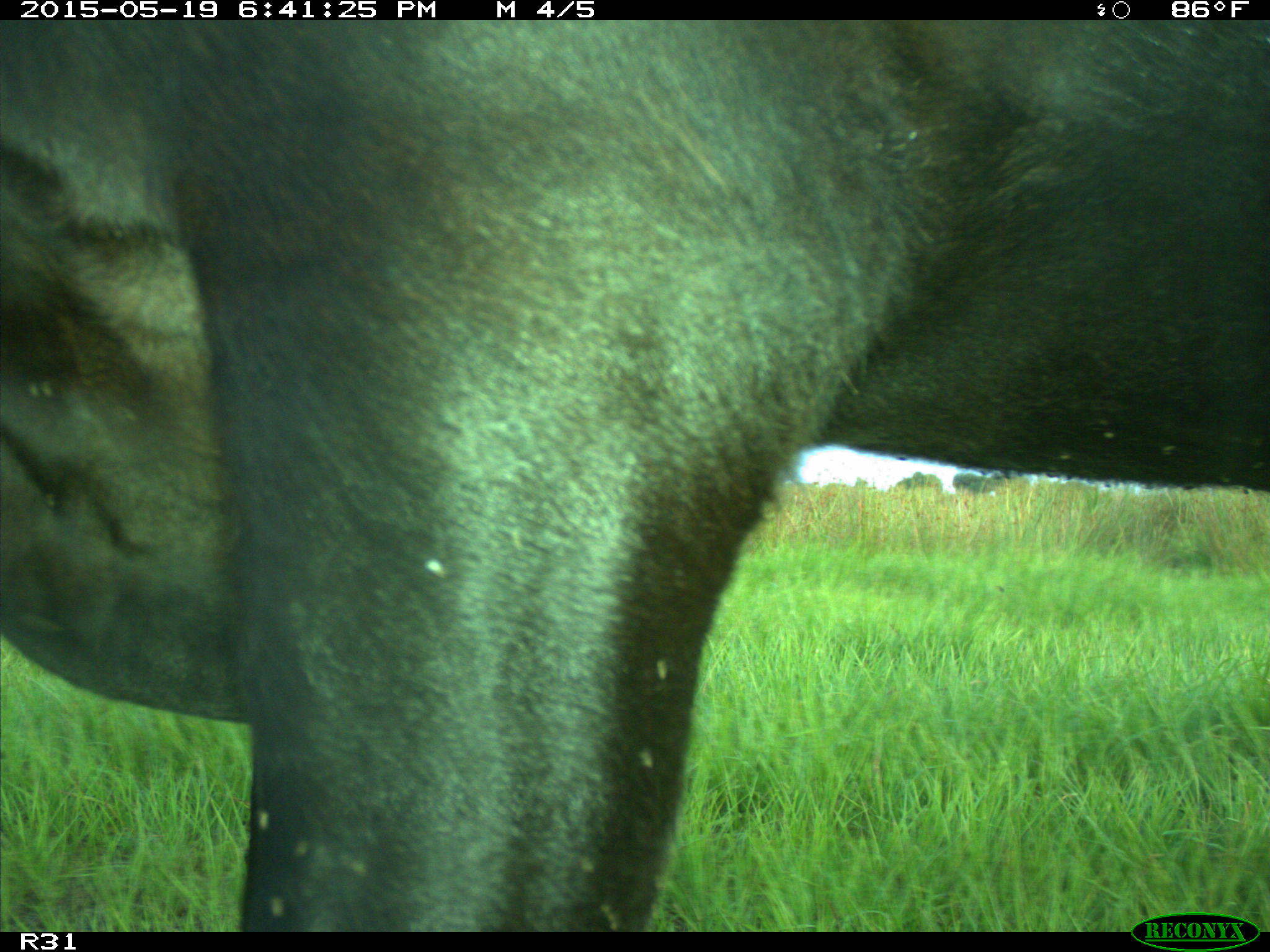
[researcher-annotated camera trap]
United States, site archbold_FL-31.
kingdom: Animalia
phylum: Chordata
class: Mammalia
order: Artiodactyla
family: Bovidae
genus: Bos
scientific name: Bos taurus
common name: domestic cow